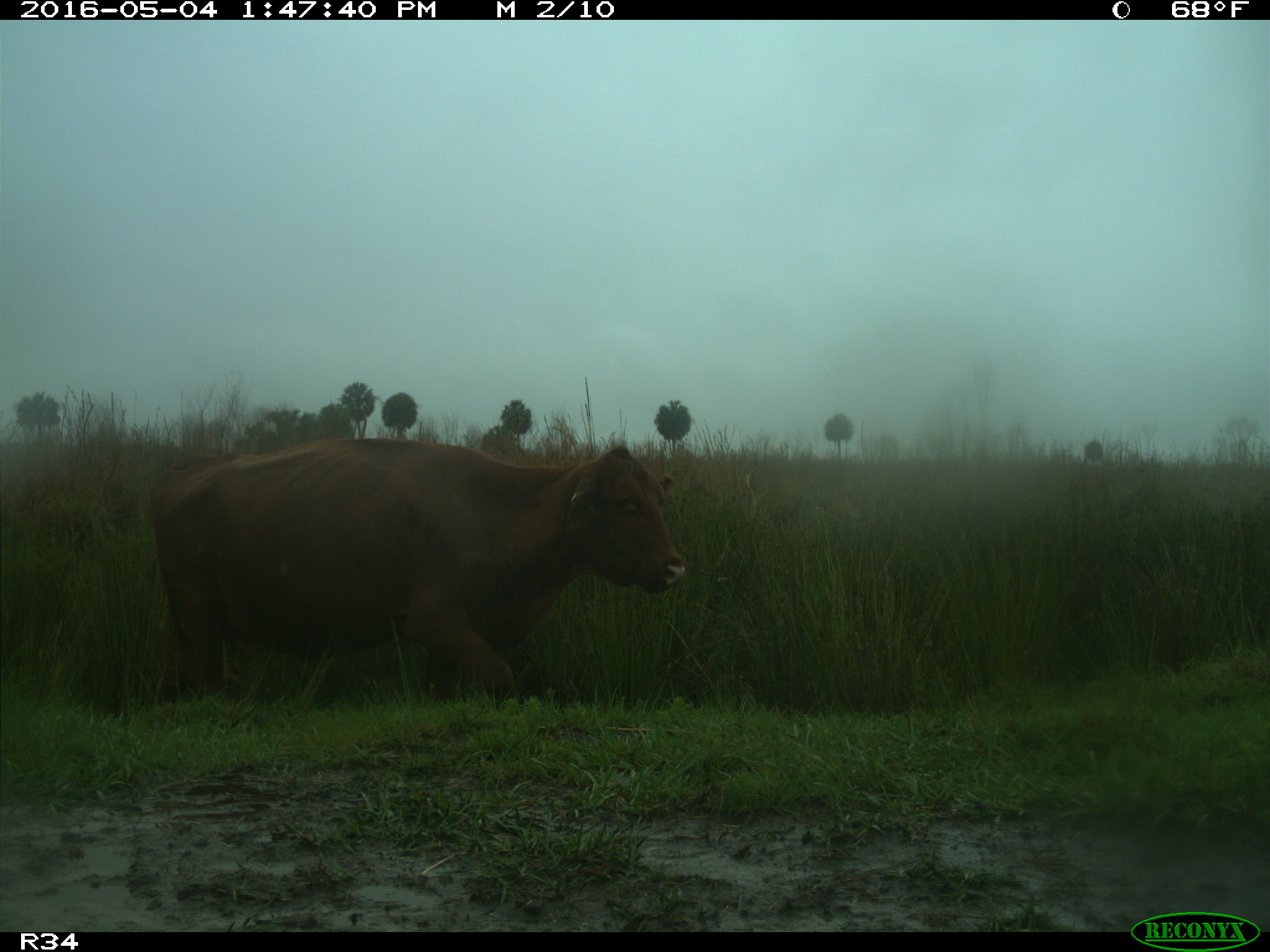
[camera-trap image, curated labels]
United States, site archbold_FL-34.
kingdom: Animalia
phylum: Chordata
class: Mammalia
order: Artiodactyla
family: Bovidae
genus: Bos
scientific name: Bos taurus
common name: domestic cow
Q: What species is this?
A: Bos taurus (domestic cow).